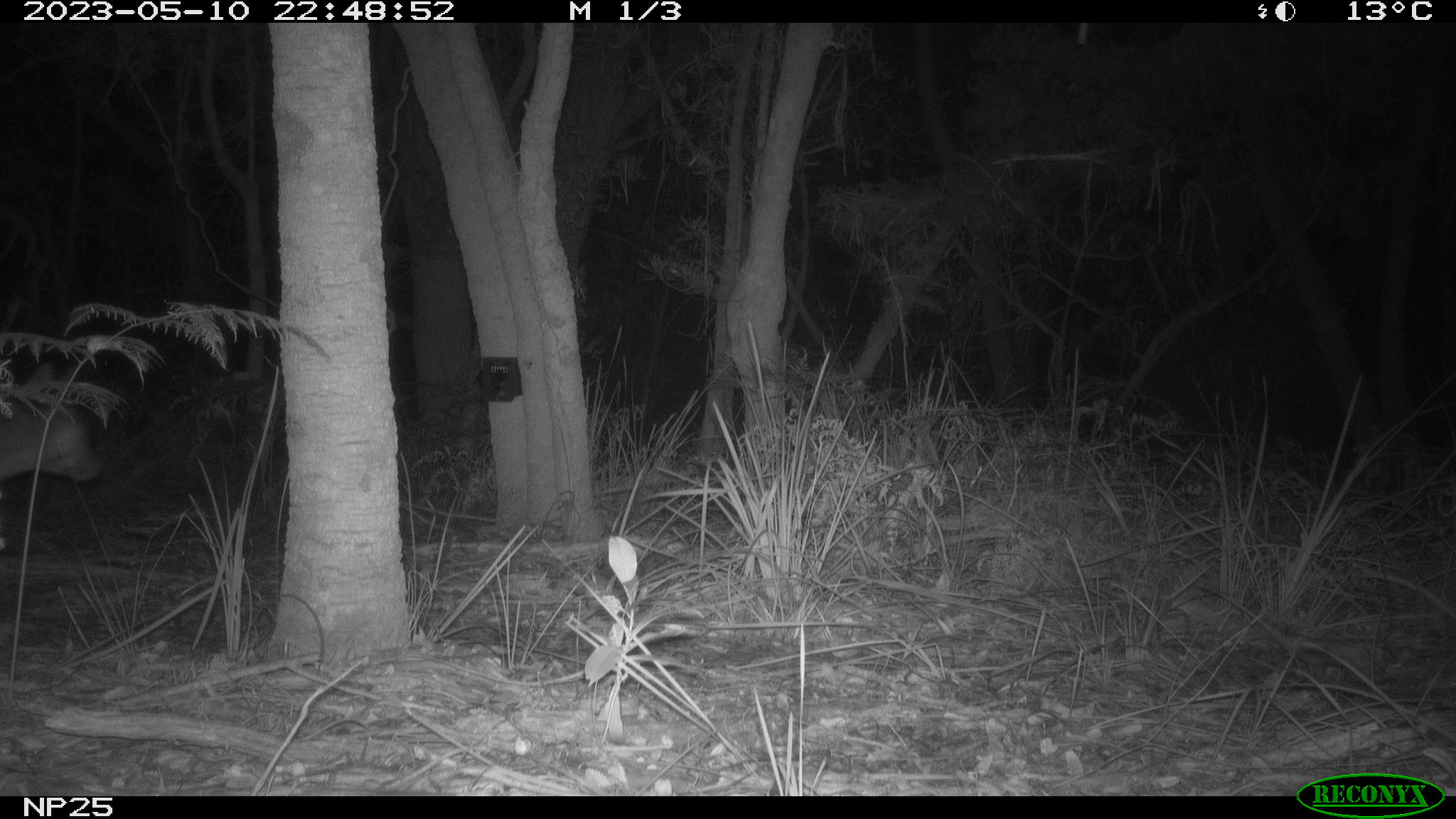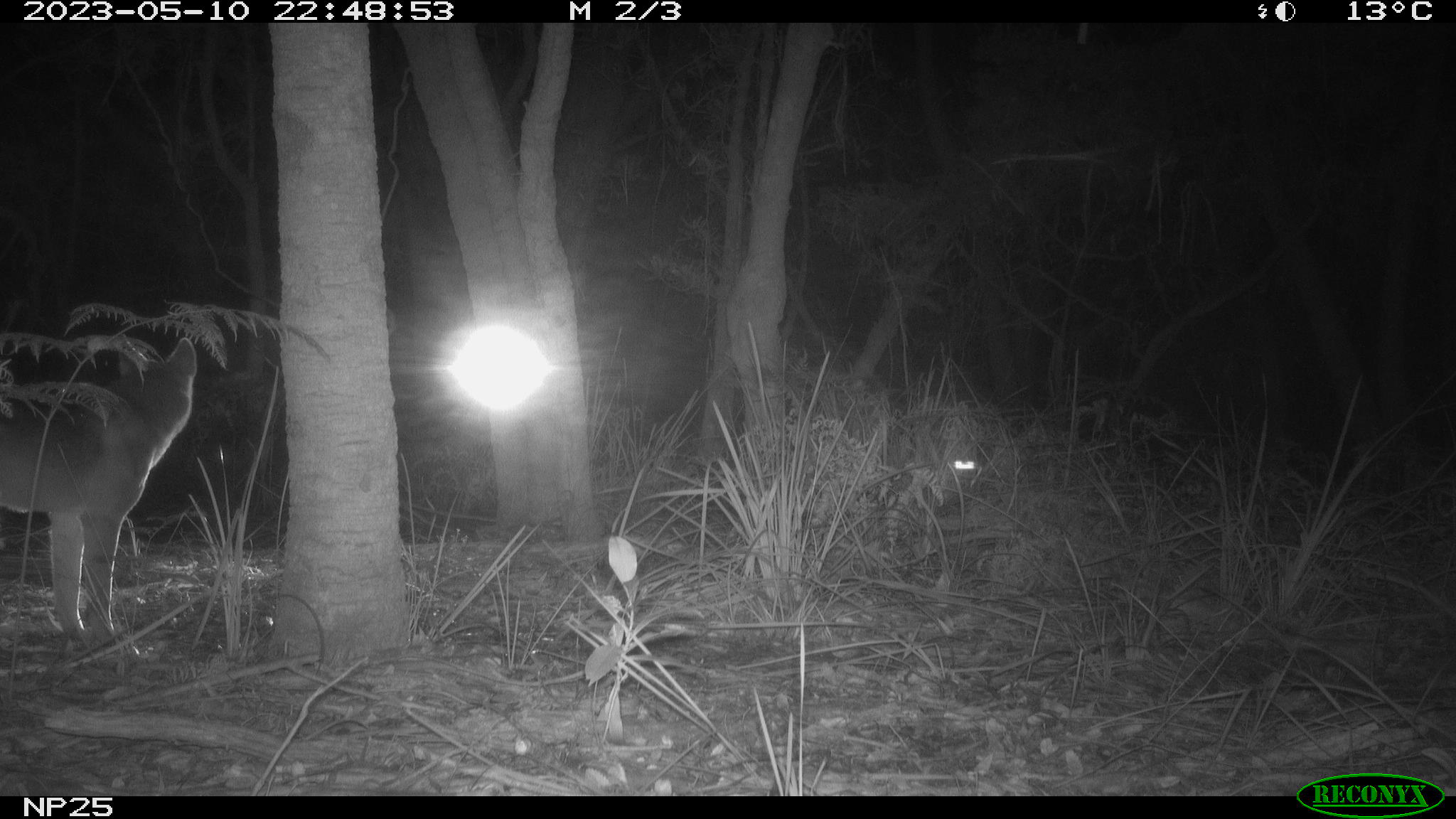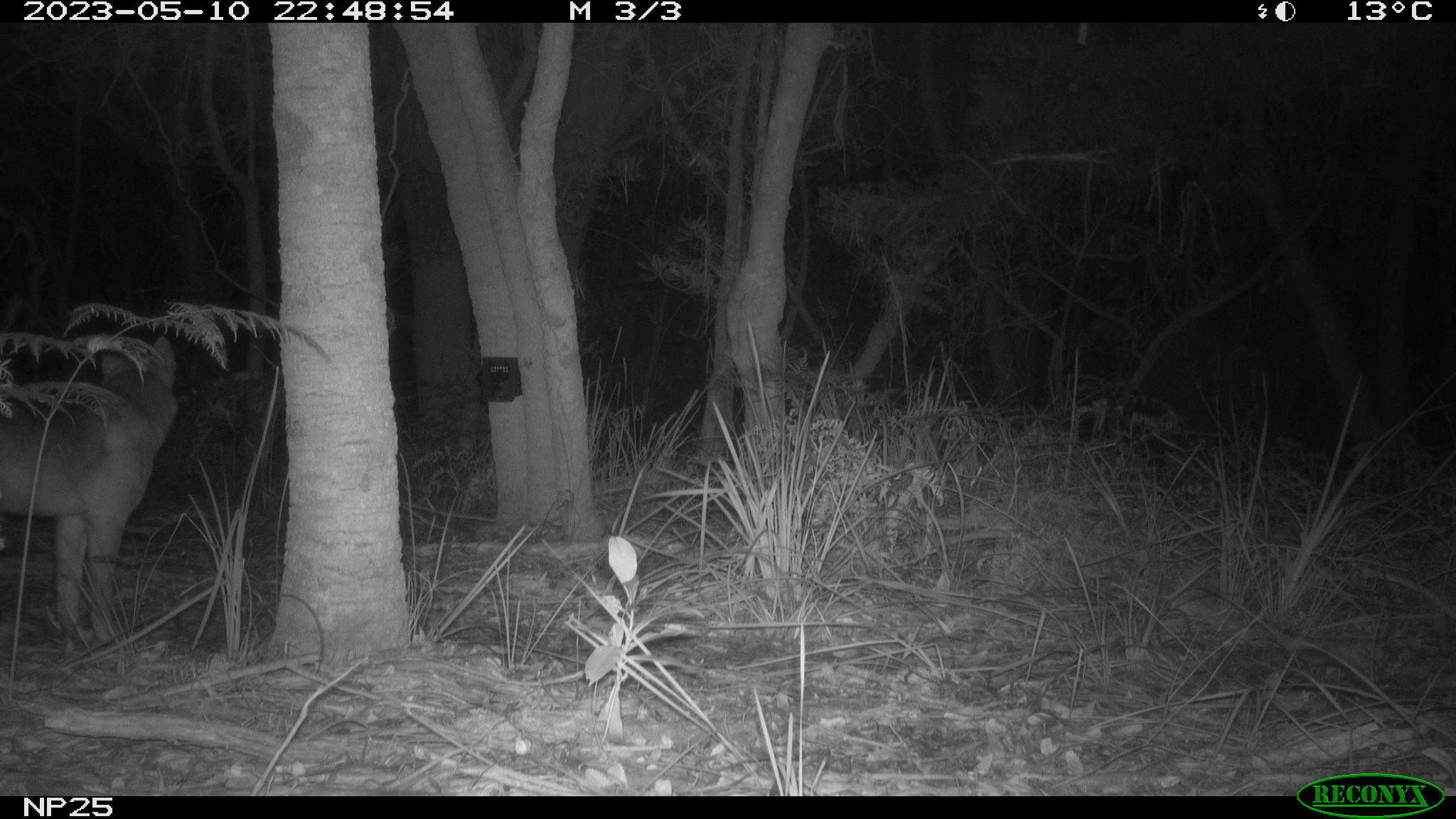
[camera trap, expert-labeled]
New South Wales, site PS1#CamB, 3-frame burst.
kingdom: Animalia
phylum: Chordata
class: Mammalia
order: Carnivora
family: Canidae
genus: Canis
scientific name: Canis familiaris dingo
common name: dingo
Dingo (Canis familiaris dingo).